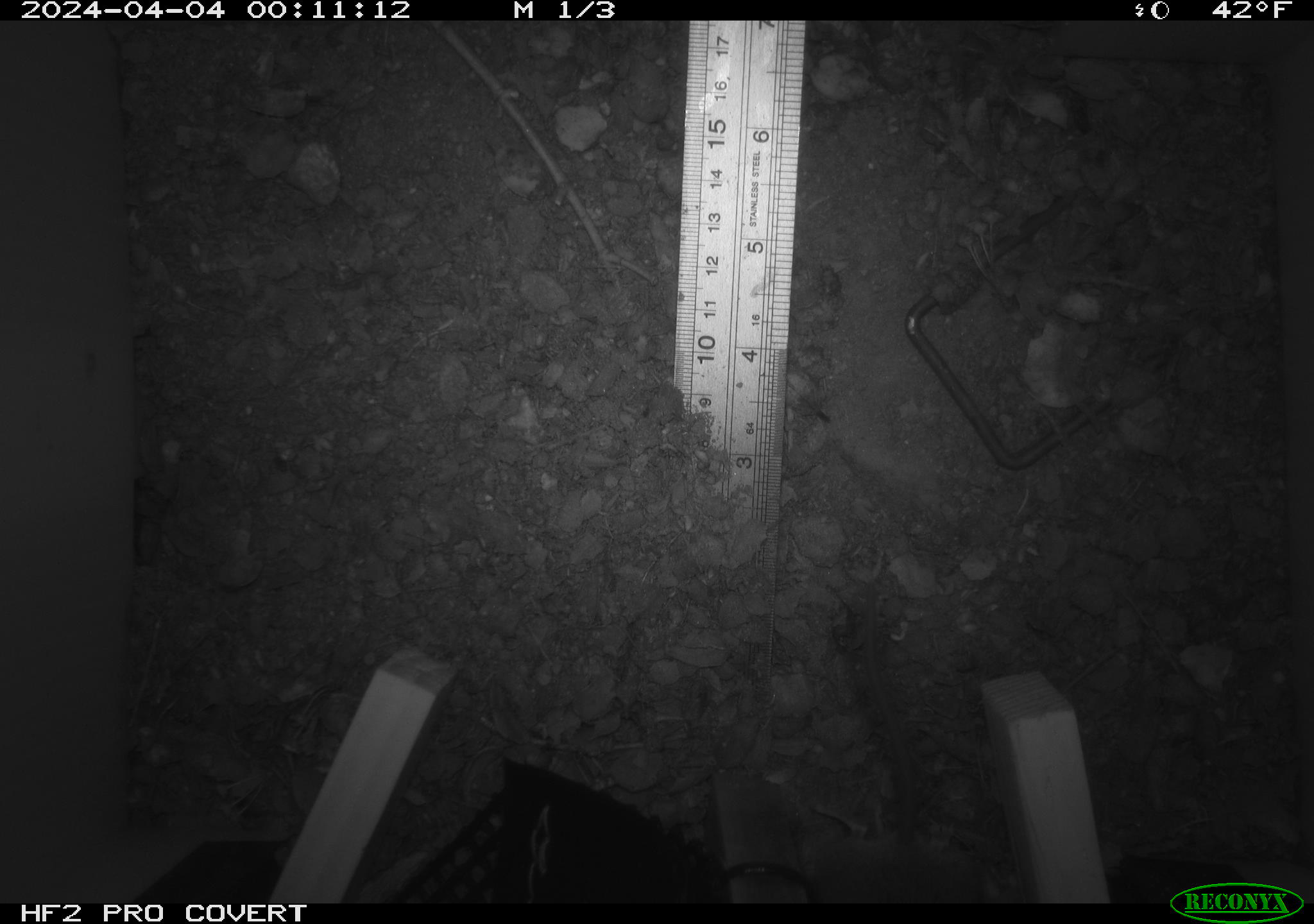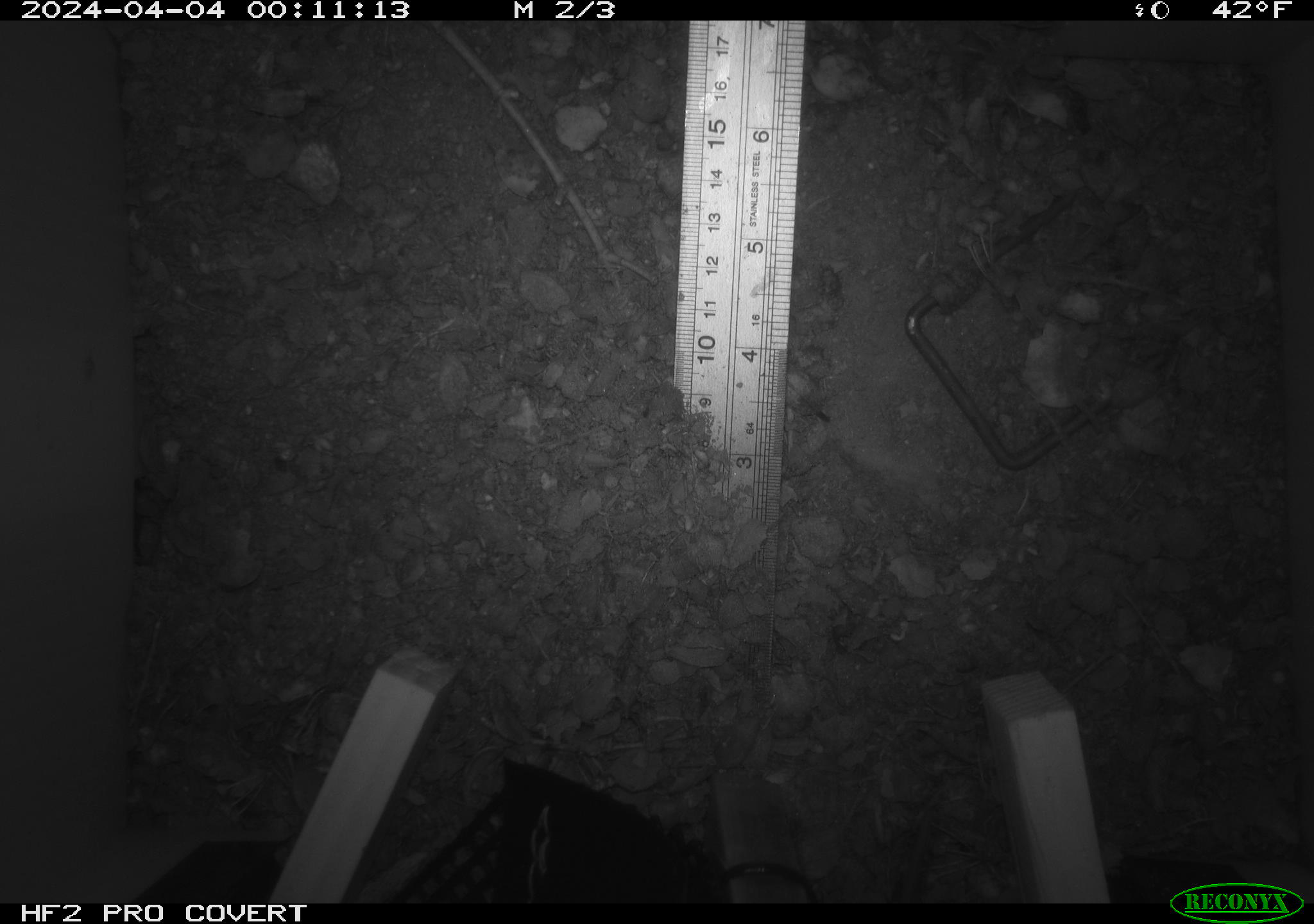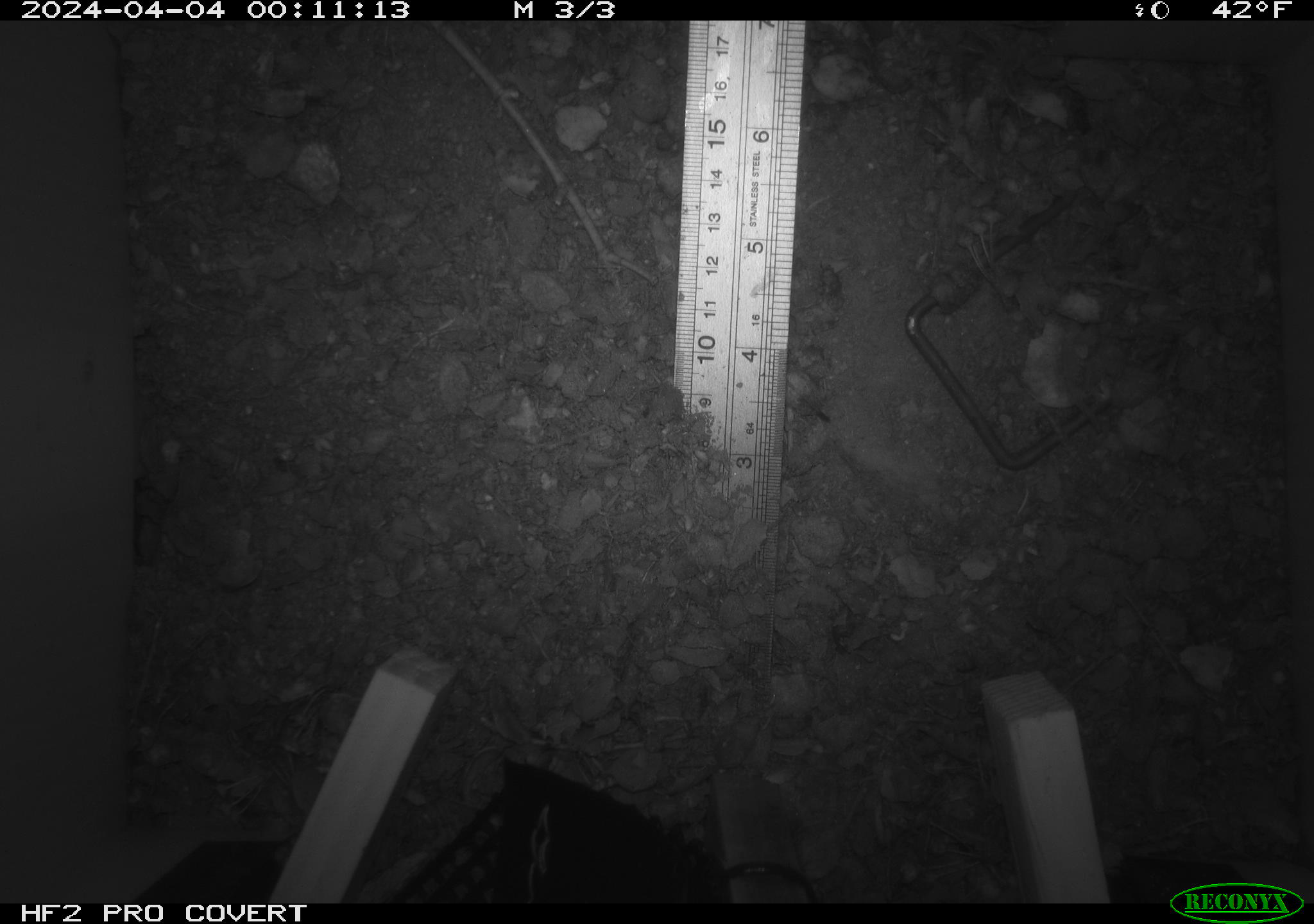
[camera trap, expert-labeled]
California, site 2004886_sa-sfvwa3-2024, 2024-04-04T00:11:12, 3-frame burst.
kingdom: Animalia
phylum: Chordata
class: Mammalia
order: Rodentia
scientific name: Rodentia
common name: mouse species